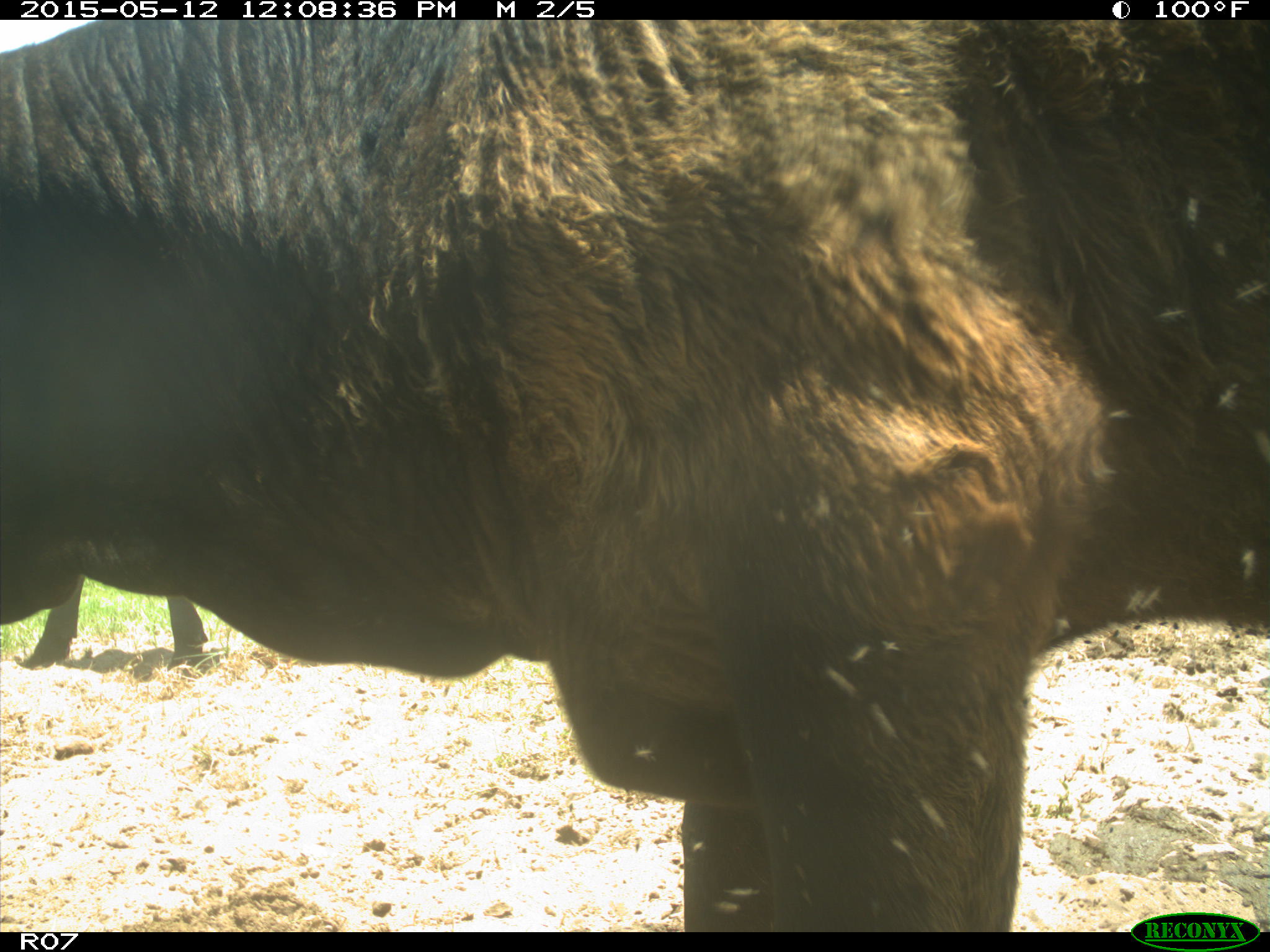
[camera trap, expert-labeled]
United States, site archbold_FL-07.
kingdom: Animalia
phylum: Chordata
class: Mammalia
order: Artiodactyla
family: Bovidae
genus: Bos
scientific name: Bos taurus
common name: domestic cow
Bos taurus (domestic cow).